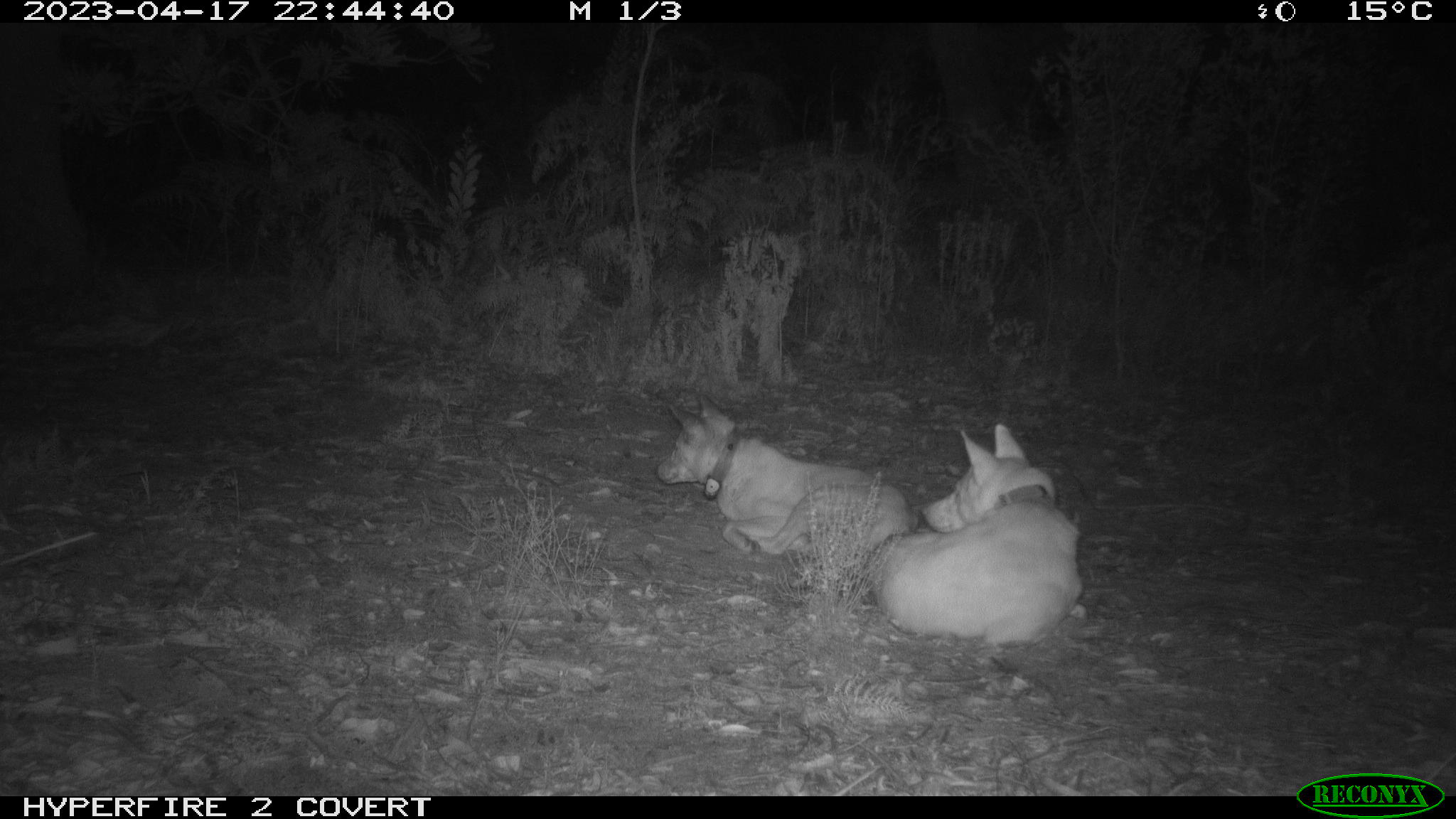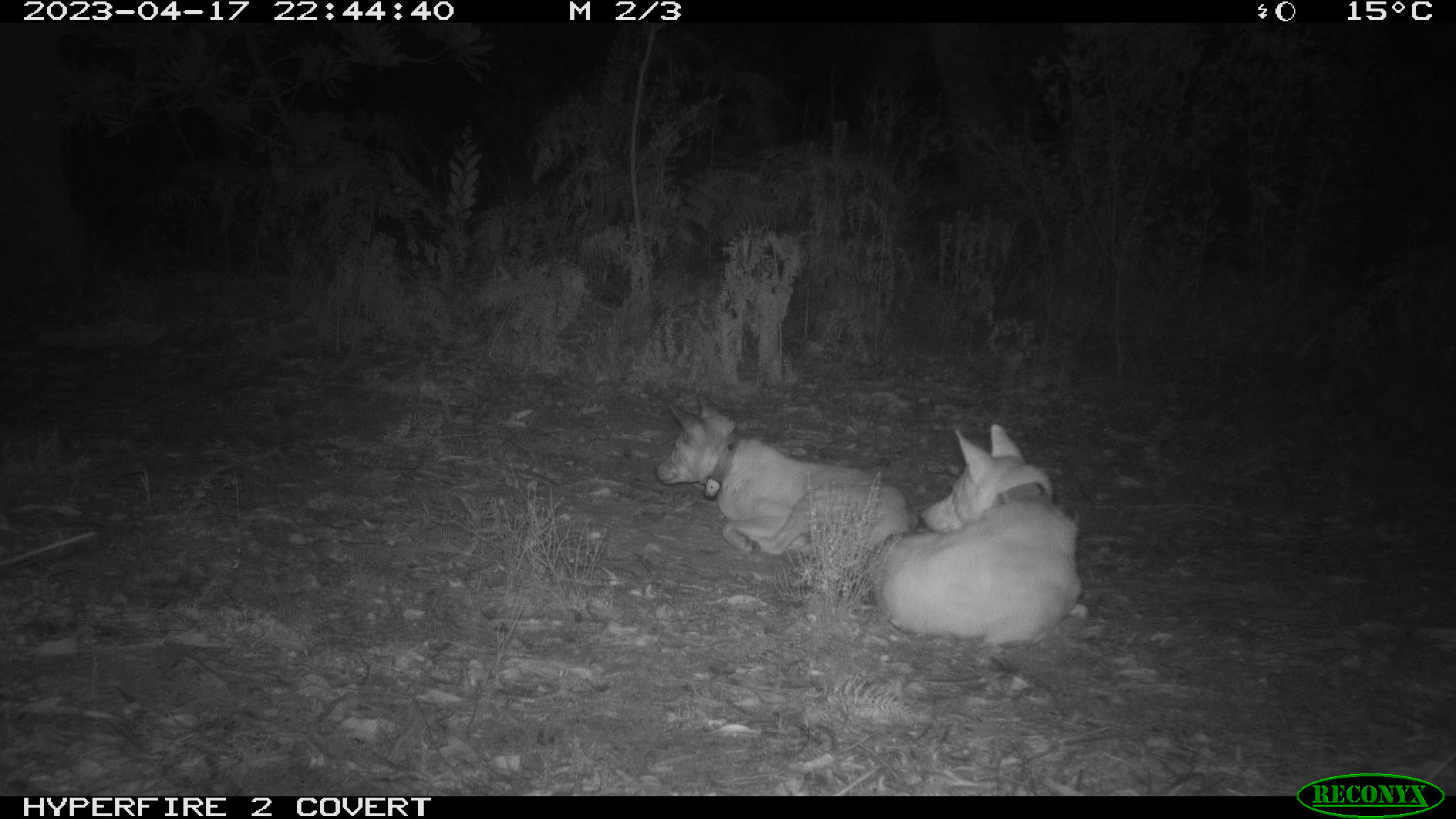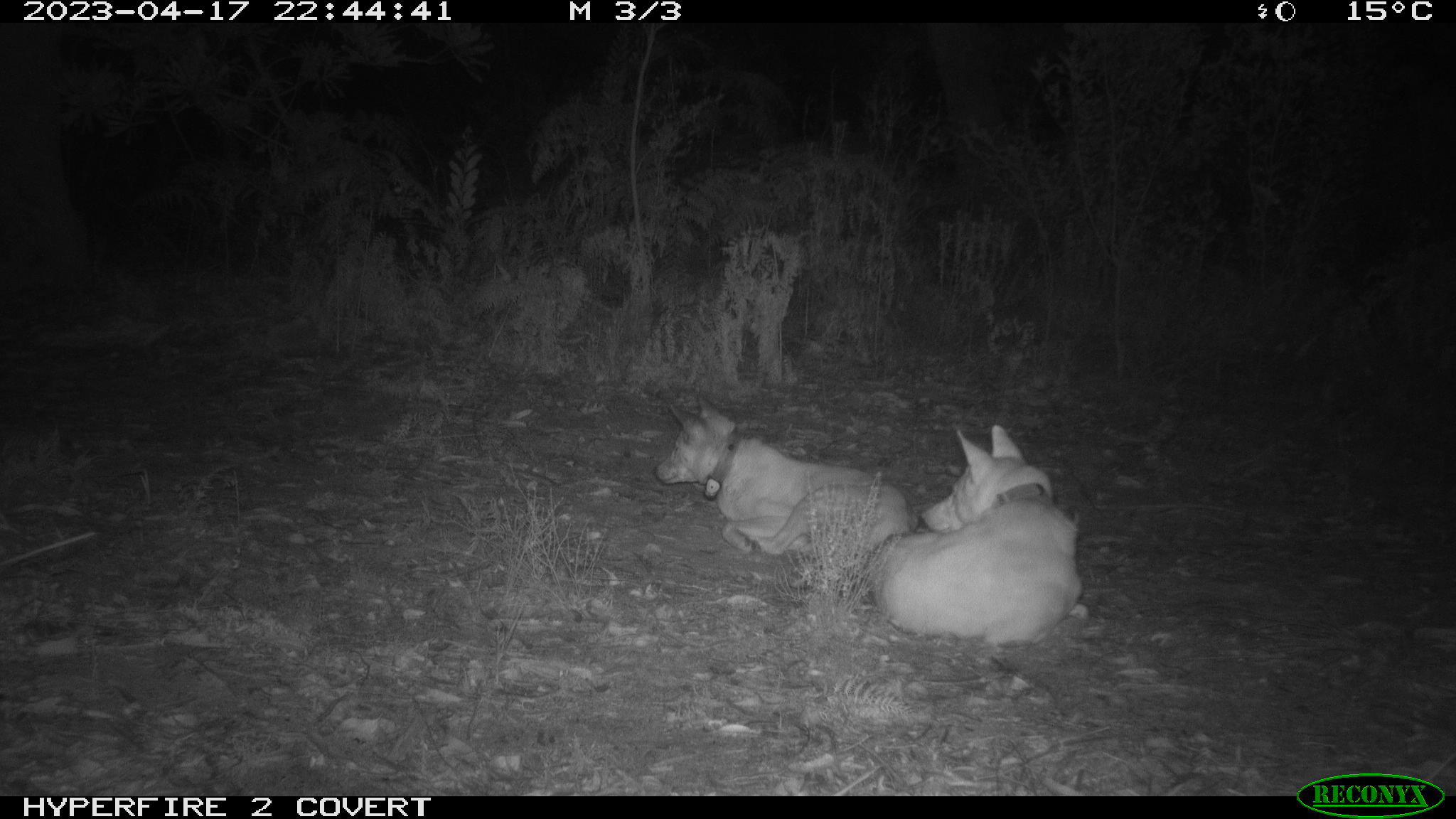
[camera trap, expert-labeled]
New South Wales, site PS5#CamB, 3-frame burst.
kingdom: Animalia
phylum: Chordata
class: Mammalia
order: Carnivora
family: Canidae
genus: Canis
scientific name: Canis familiaris dingo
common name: dingo